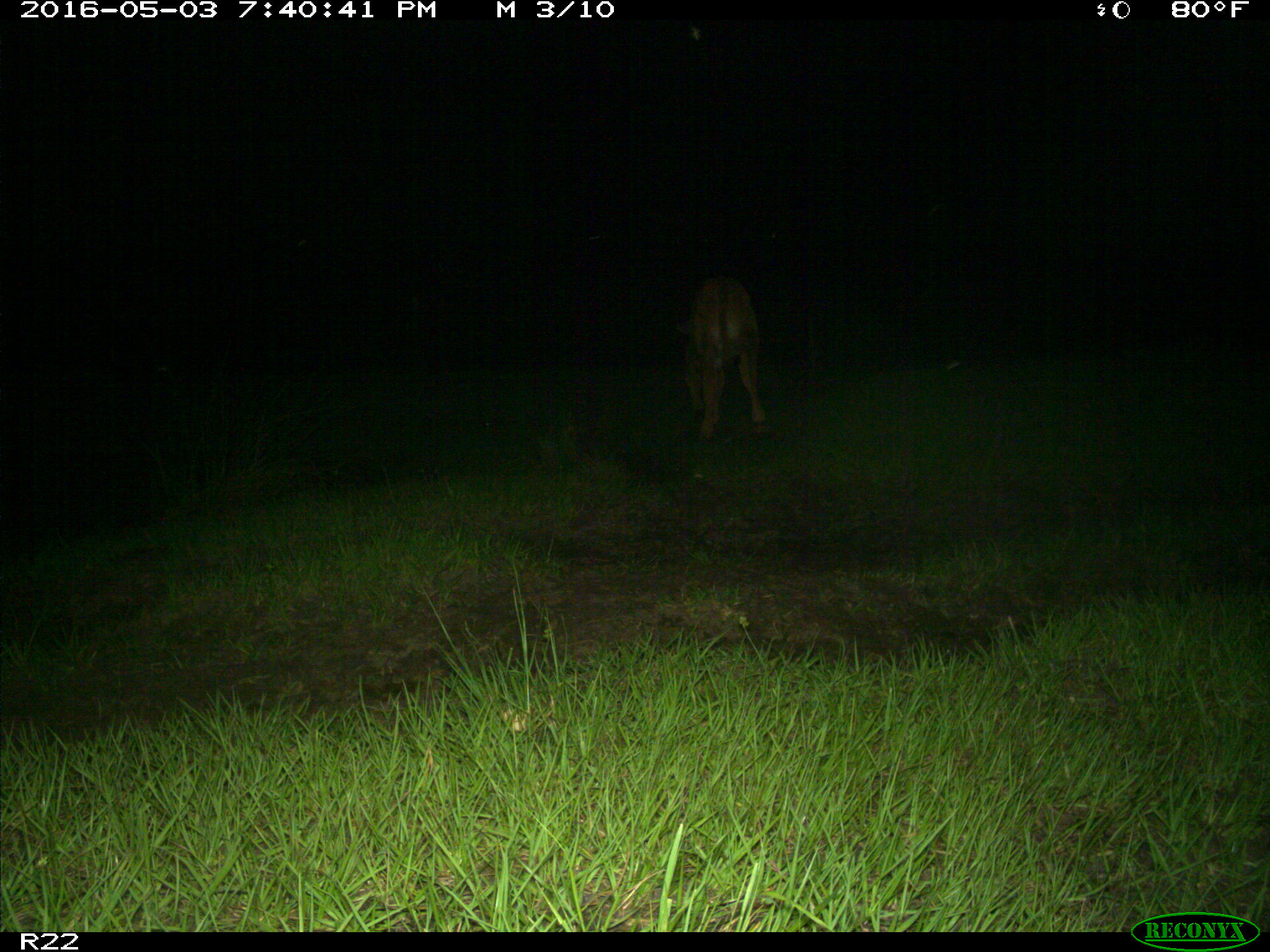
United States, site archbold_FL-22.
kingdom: Animalia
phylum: Chordata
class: Mammalia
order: Artiodactyla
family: Bovidae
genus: Bos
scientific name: Bos taurus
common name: domestic cow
Bos taurus (domestic cow).